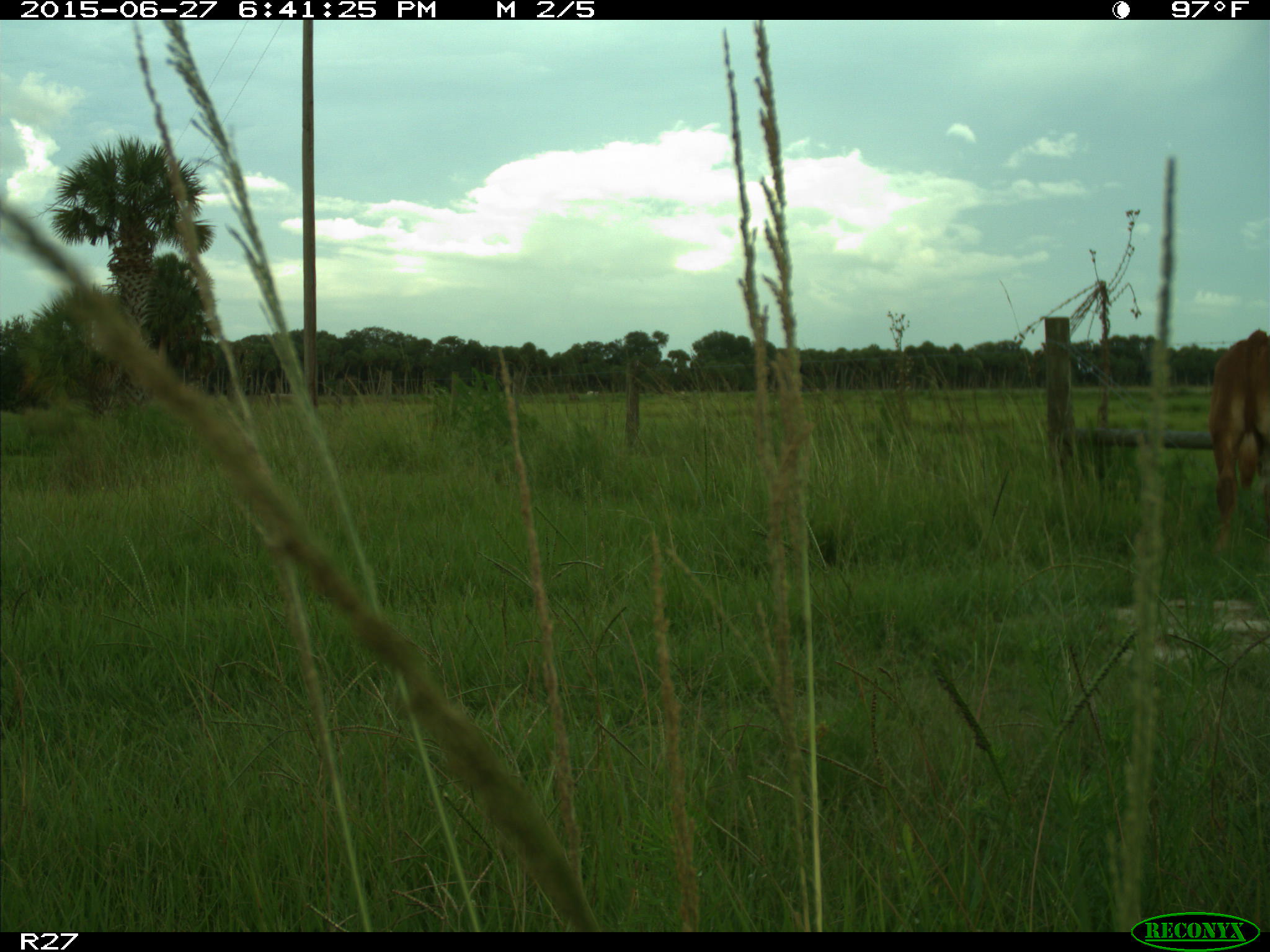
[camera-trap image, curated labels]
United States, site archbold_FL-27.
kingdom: Animalia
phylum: Chordata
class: Mammalia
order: Artiodactyla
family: Bovidae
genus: Bos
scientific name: Bos taurus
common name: domestic cow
Bos taurus (domestic cow).